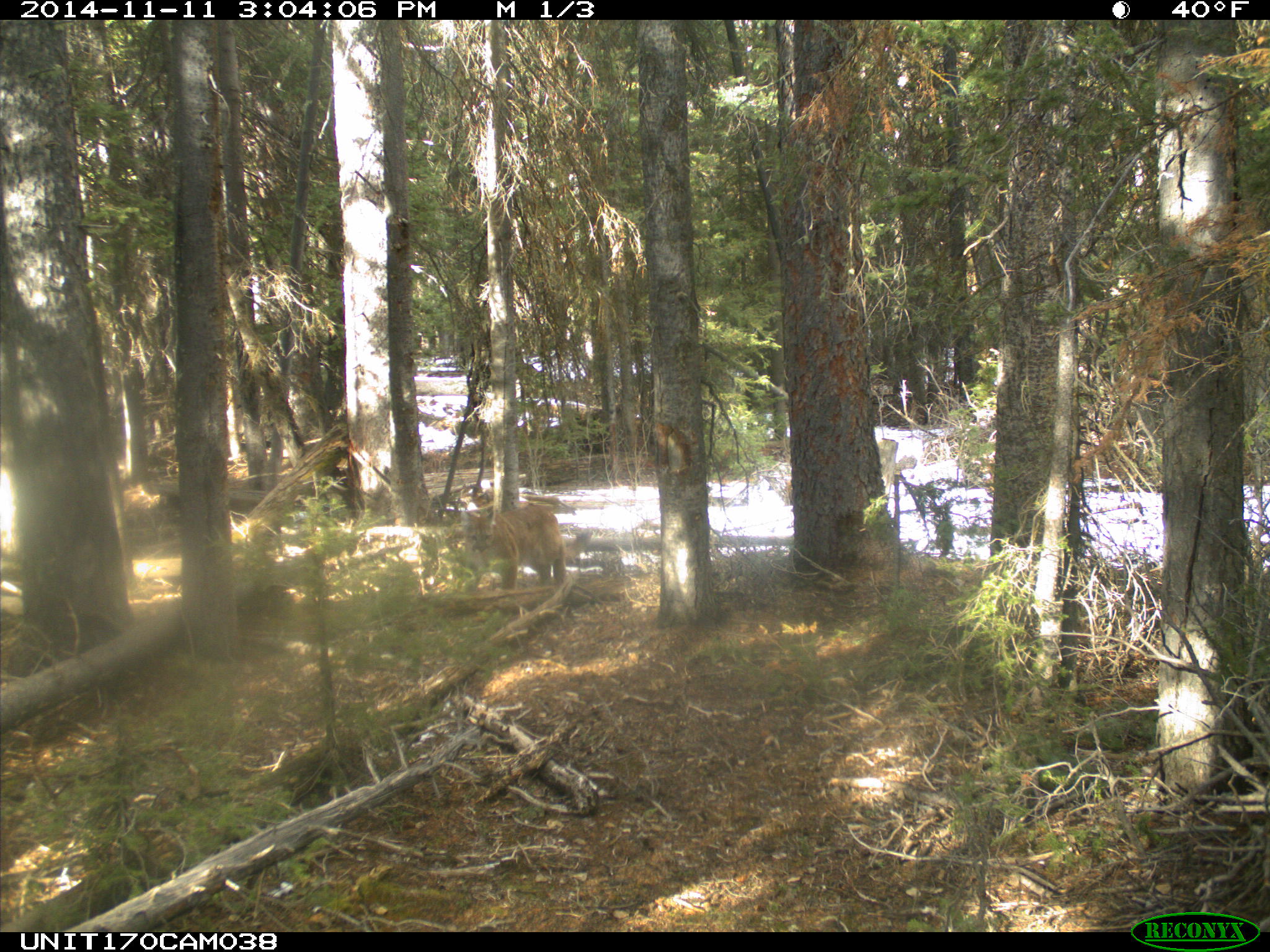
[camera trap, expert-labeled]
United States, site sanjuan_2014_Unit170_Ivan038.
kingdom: Animalia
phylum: Chordata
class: Mammalia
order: Carnivora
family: Felidae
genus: Puma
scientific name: Puma concolor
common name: mountain lion